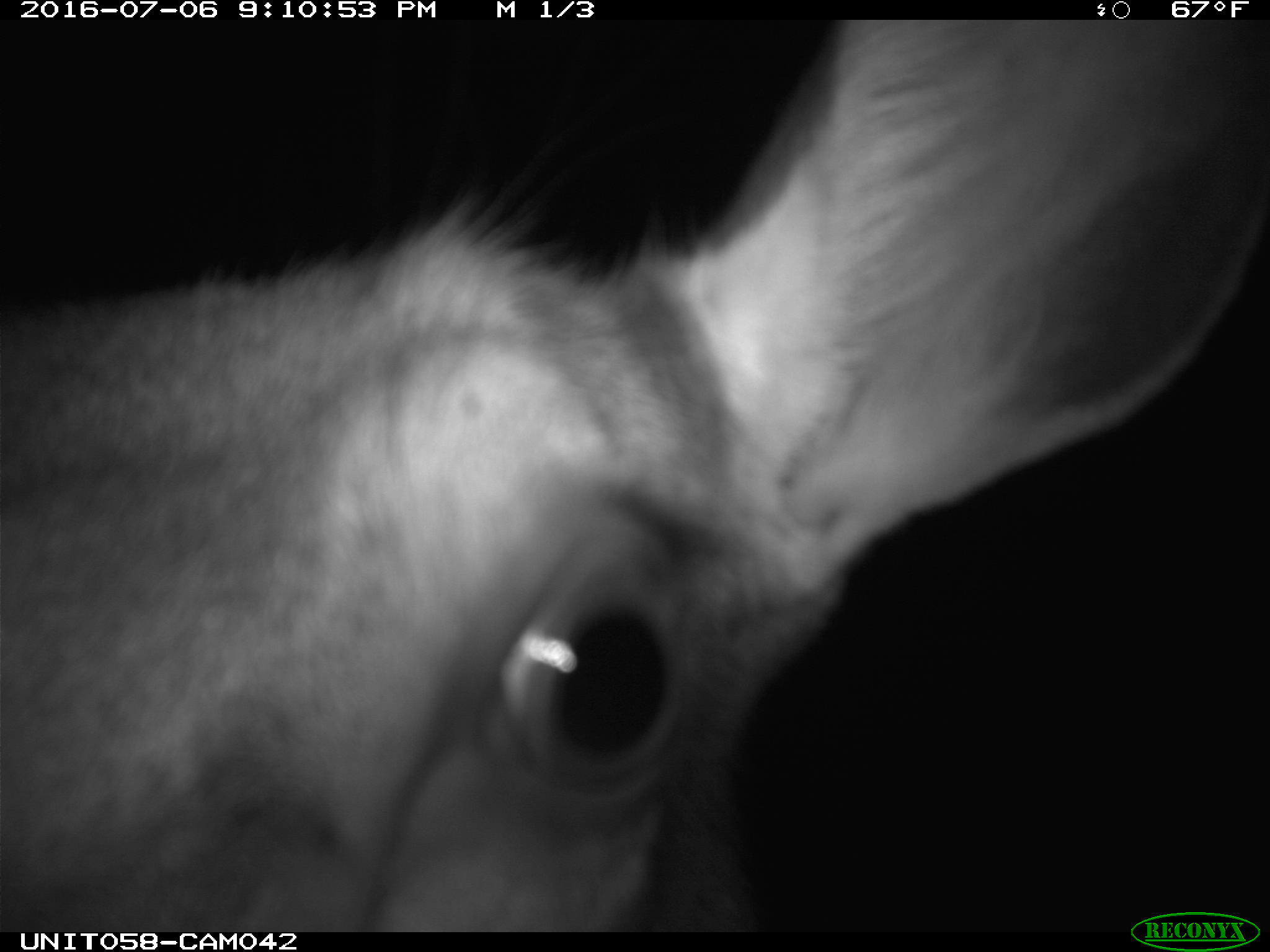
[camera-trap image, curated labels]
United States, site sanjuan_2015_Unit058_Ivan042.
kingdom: Animalia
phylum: Chordata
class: Mammalia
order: Artiodactyla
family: Cervidae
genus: Cervus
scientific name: Cervus elaphus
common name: red deer